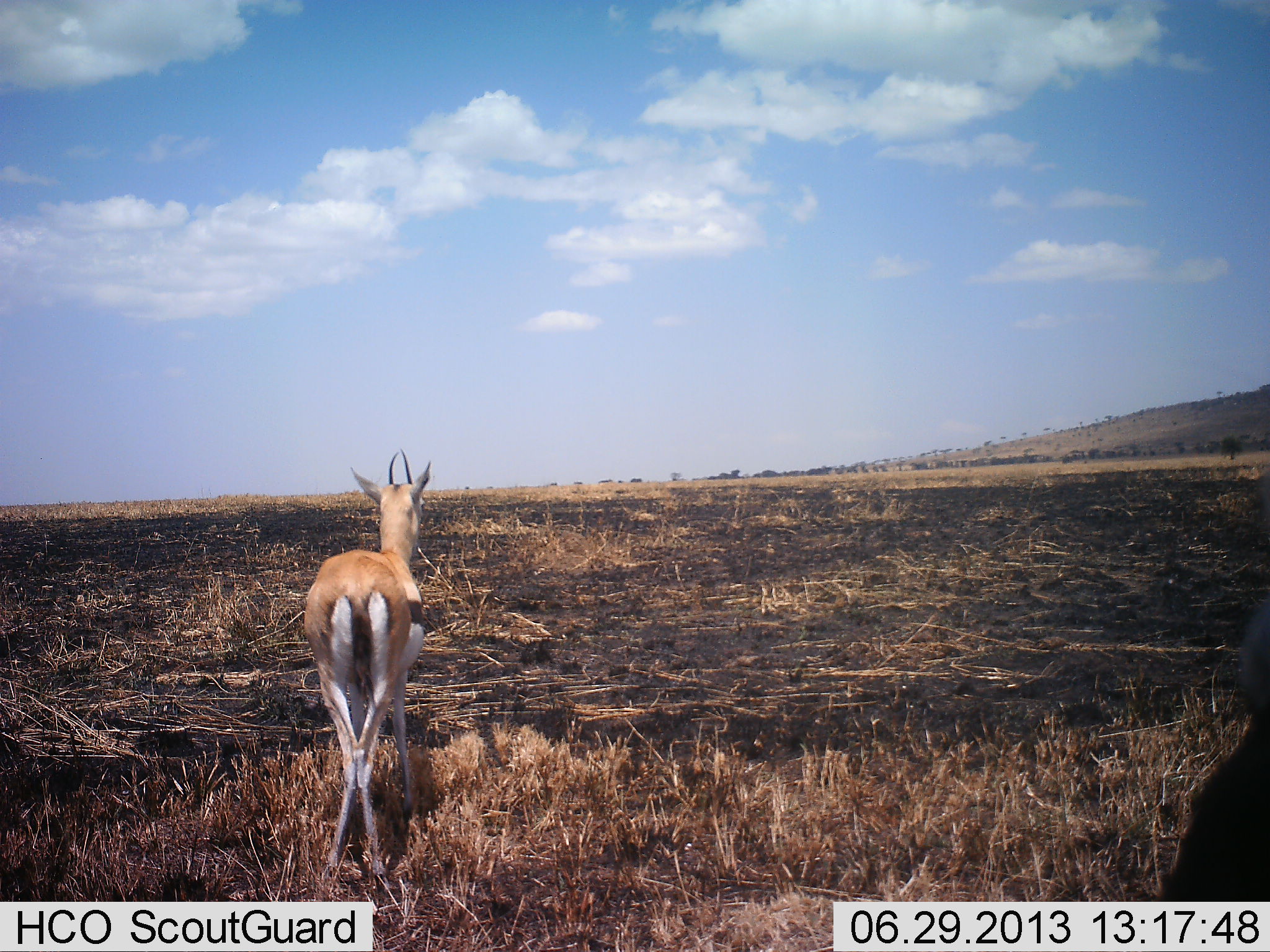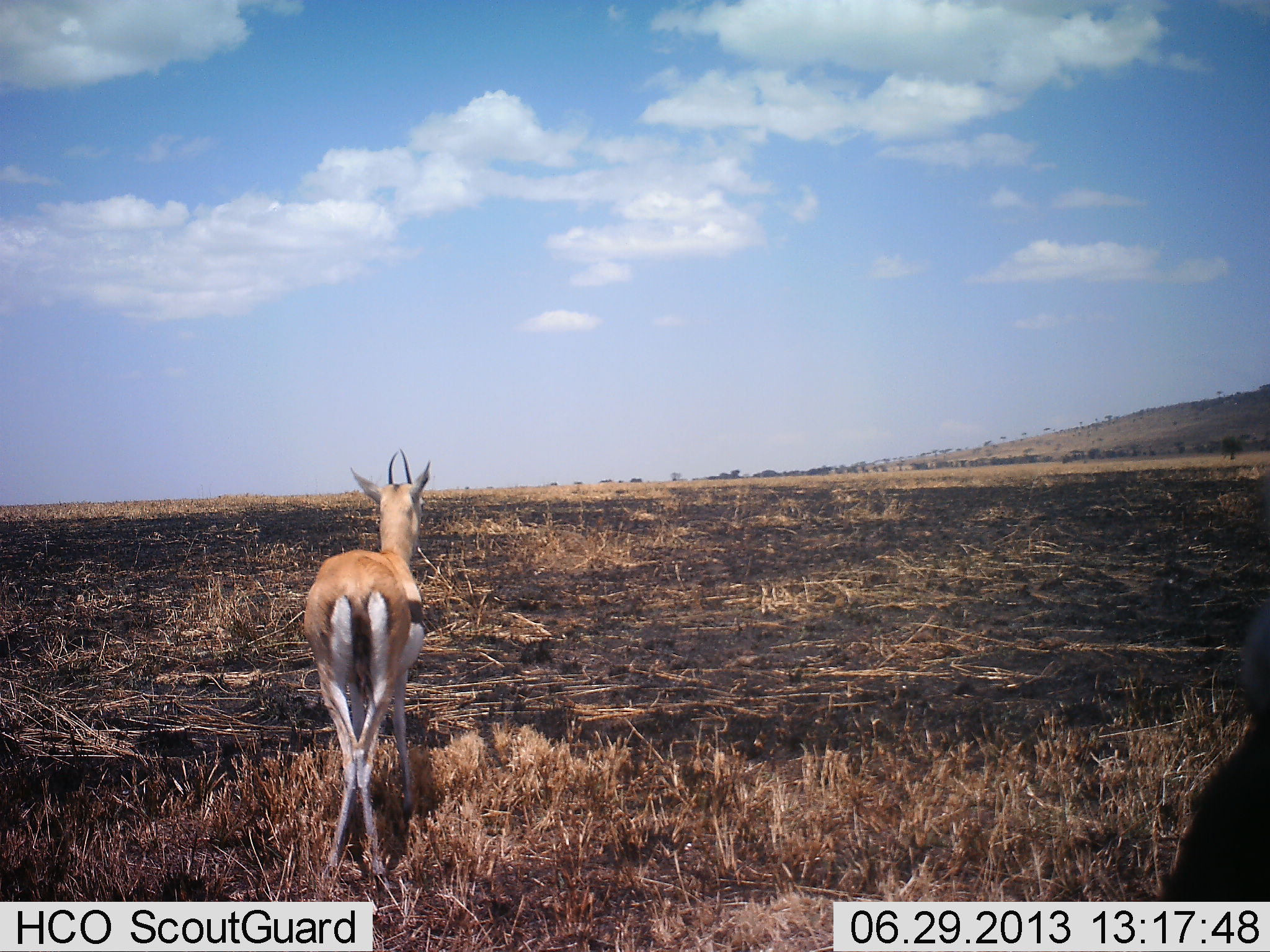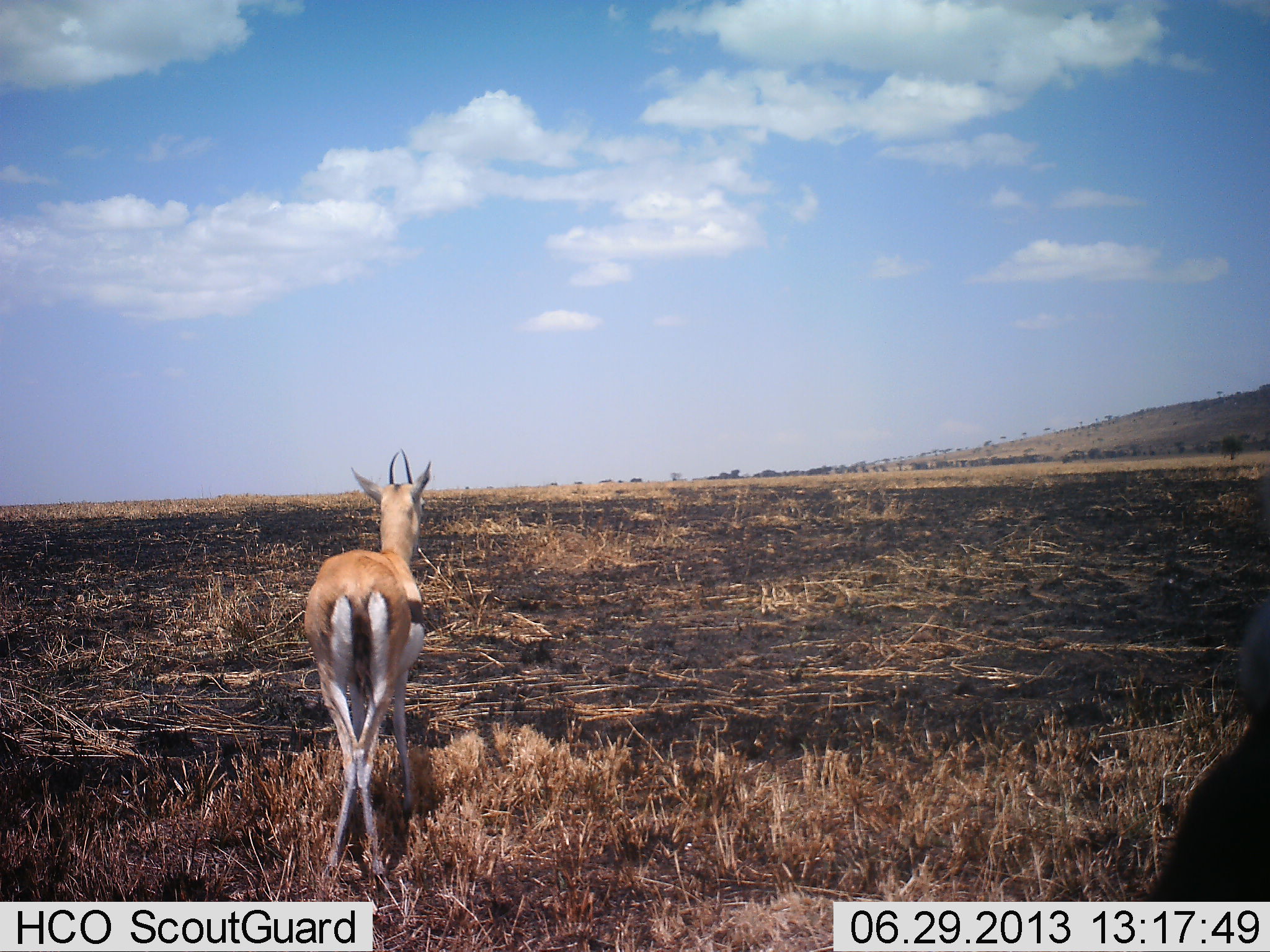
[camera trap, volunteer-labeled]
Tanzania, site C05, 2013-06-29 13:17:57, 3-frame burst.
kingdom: Animalia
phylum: Chordata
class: Mammalia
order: Artiodactyla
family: Bovidae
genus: Eudorcas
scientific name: Eudorcas thomsonii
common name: thomson's gazelle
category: gazellethomsons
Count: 2.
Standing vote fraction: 80%.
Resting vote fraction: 10%.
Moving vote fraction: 10%.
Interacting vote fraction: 0%.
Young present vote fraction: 0%.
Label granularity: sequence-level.